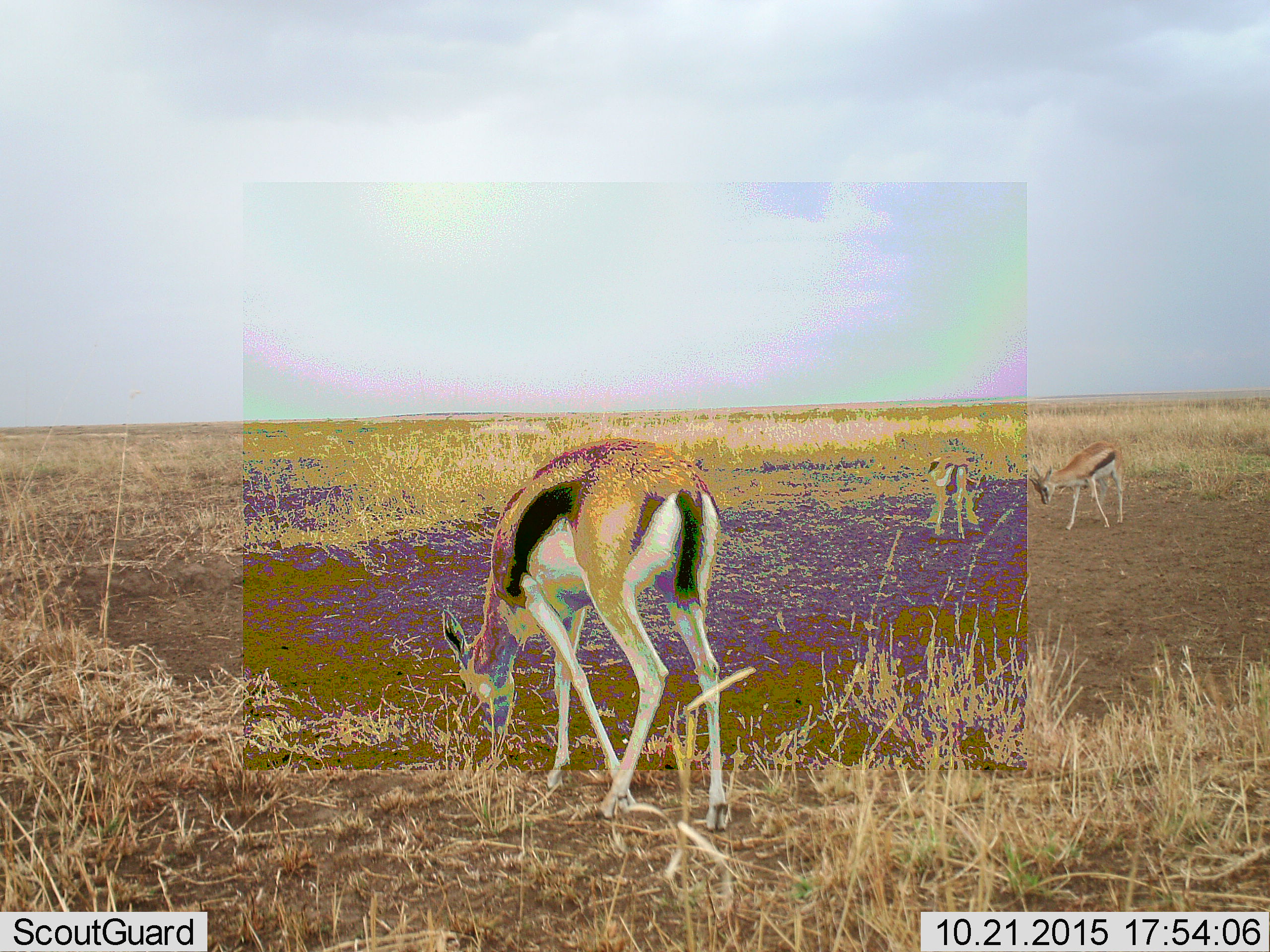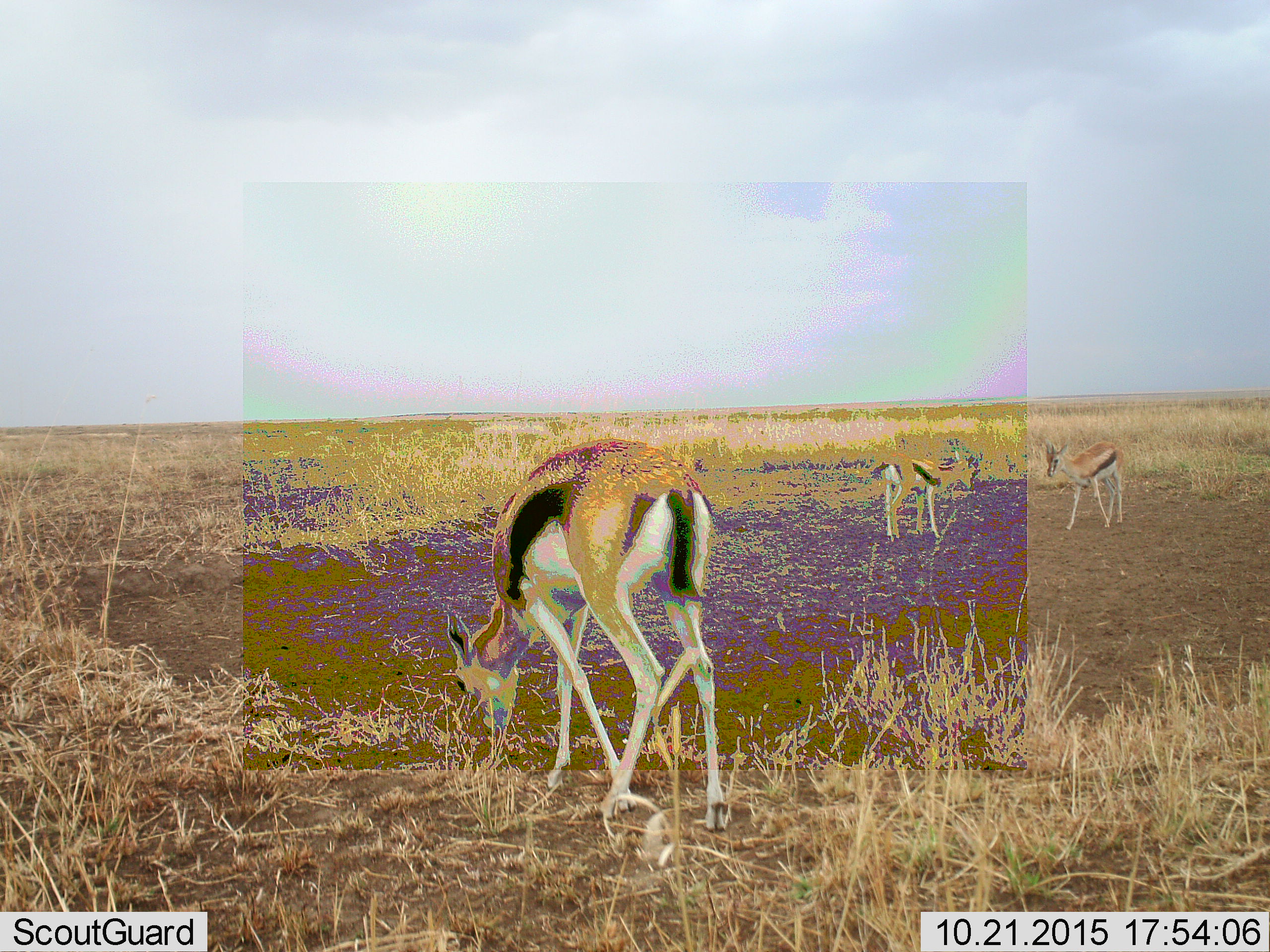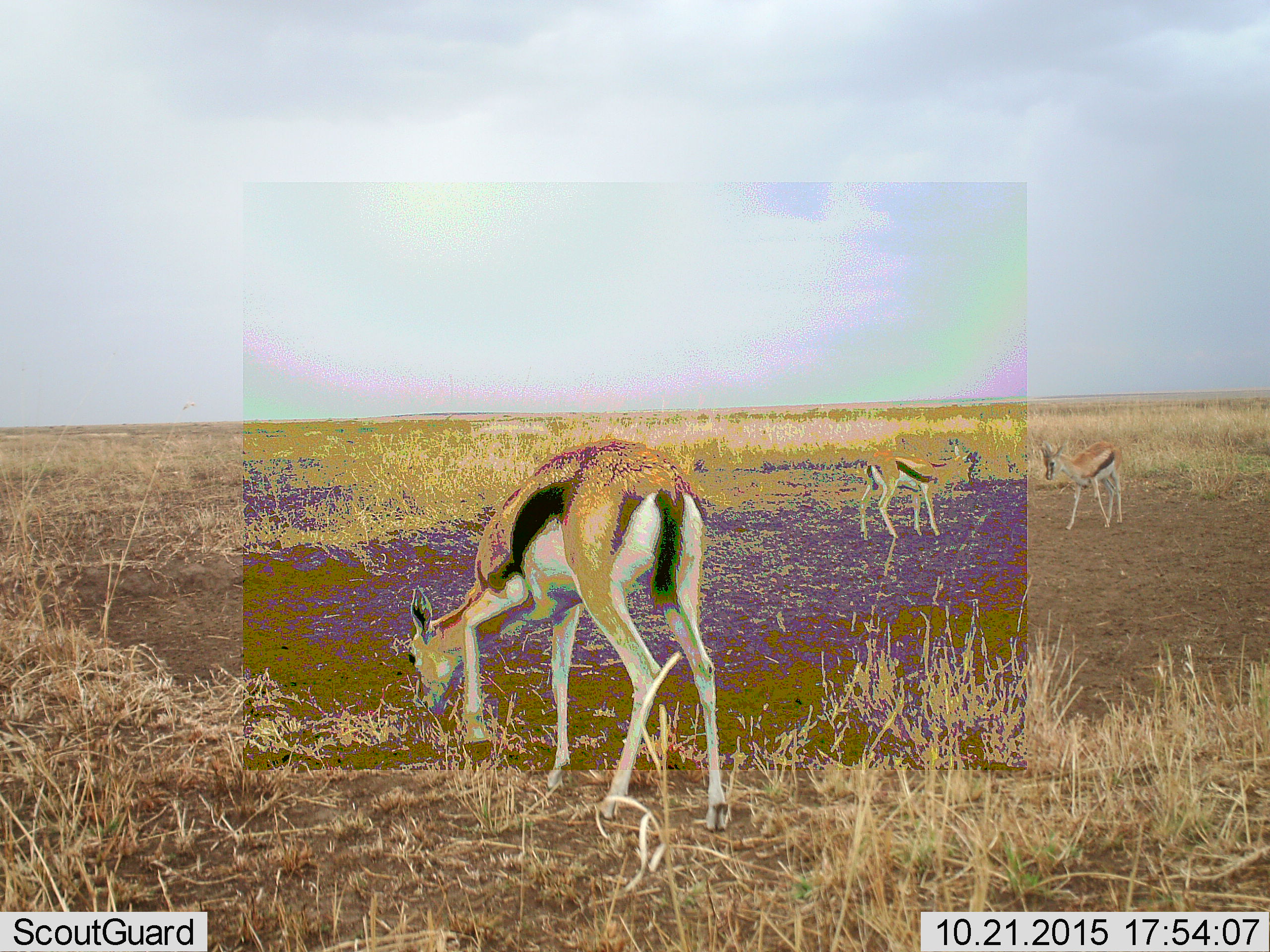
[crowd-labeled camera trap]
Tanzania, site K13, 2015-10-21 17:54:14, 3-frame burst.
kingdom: Animalia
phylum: Chordata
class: Mammalia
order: Artiodactyla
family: Bovidae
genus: Eudorcas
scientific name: Eudorcas thomsonii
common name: thomson's gazelle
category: gazellethomsons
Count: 3.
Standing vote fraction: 50%.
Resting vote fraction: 0%.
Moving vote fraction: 25%.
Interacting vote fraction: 12%.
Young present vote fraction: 0%.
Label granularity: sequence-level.